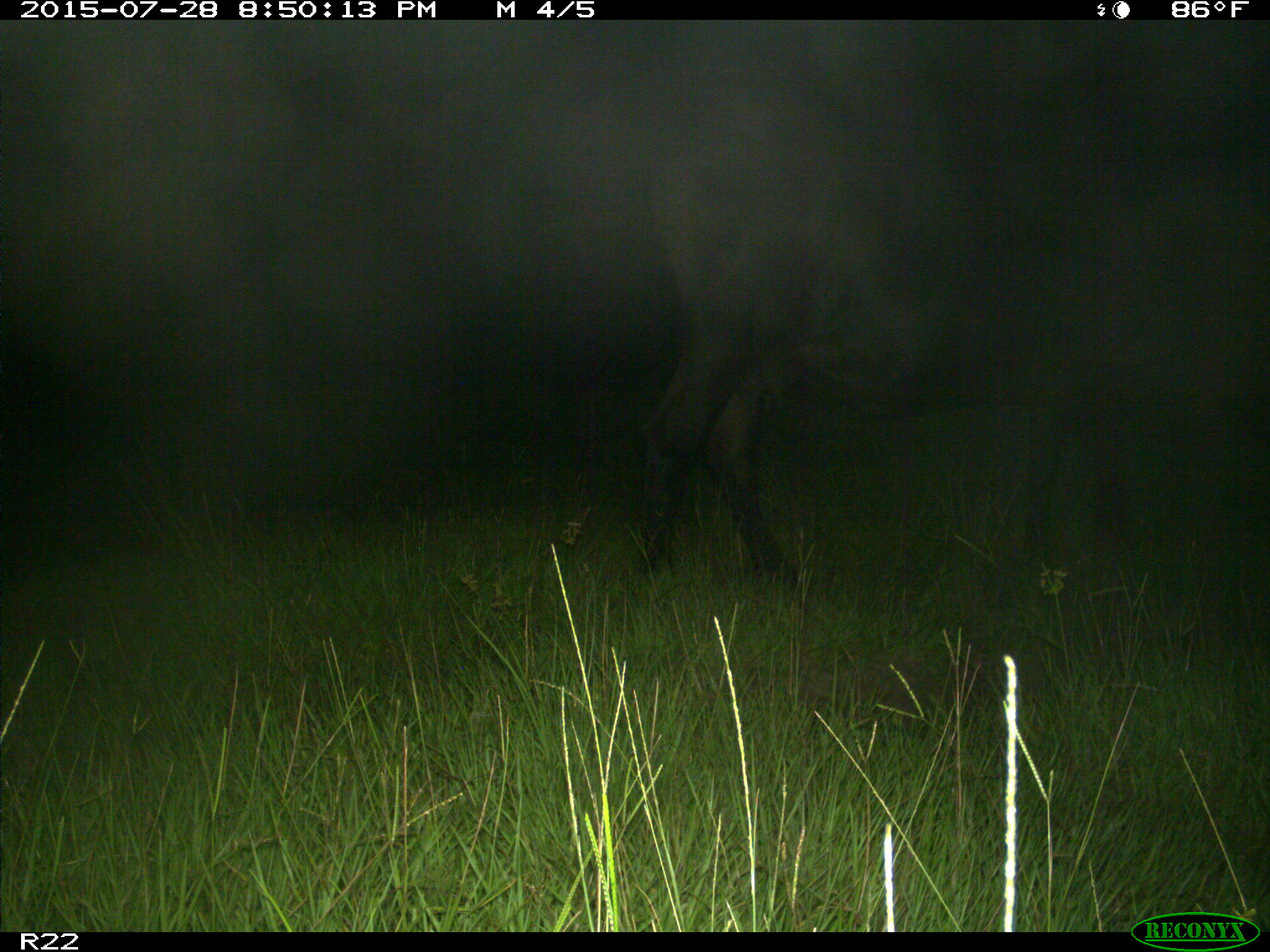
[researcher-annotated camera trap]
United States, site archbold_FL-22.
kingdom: Animalia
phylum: Chordata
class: Mammalia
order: Artiodactyla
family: Bovidae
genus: Bos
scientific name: Bos taurus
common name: domestic cow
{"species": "Bos taurus (domestic cow)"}